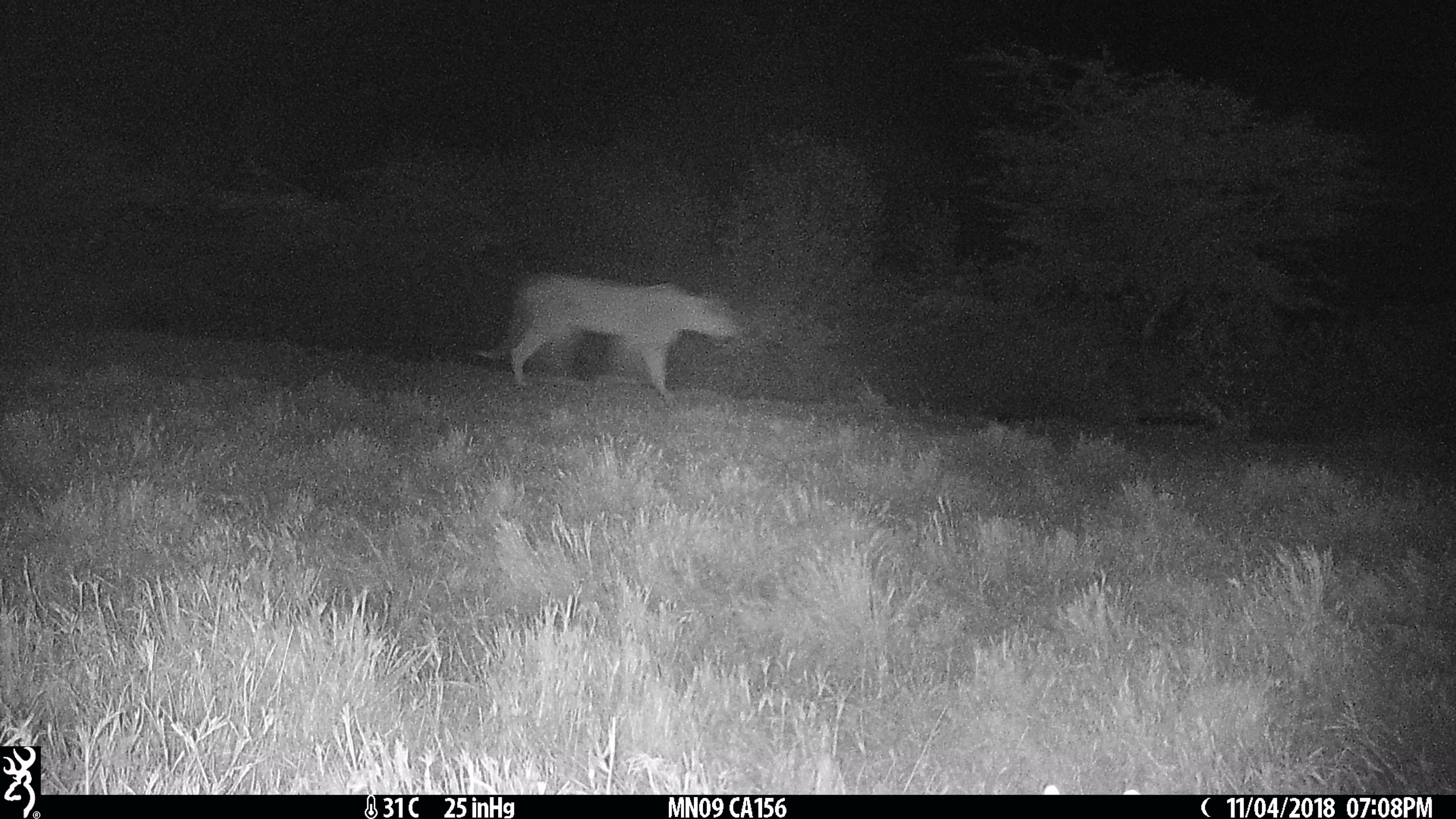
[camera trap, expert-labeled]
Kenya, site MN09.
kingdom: Animalia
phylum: Chordata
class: Mammalia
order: Carnivora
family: Felidae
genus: Panthera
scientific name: Panthera leo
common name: lion